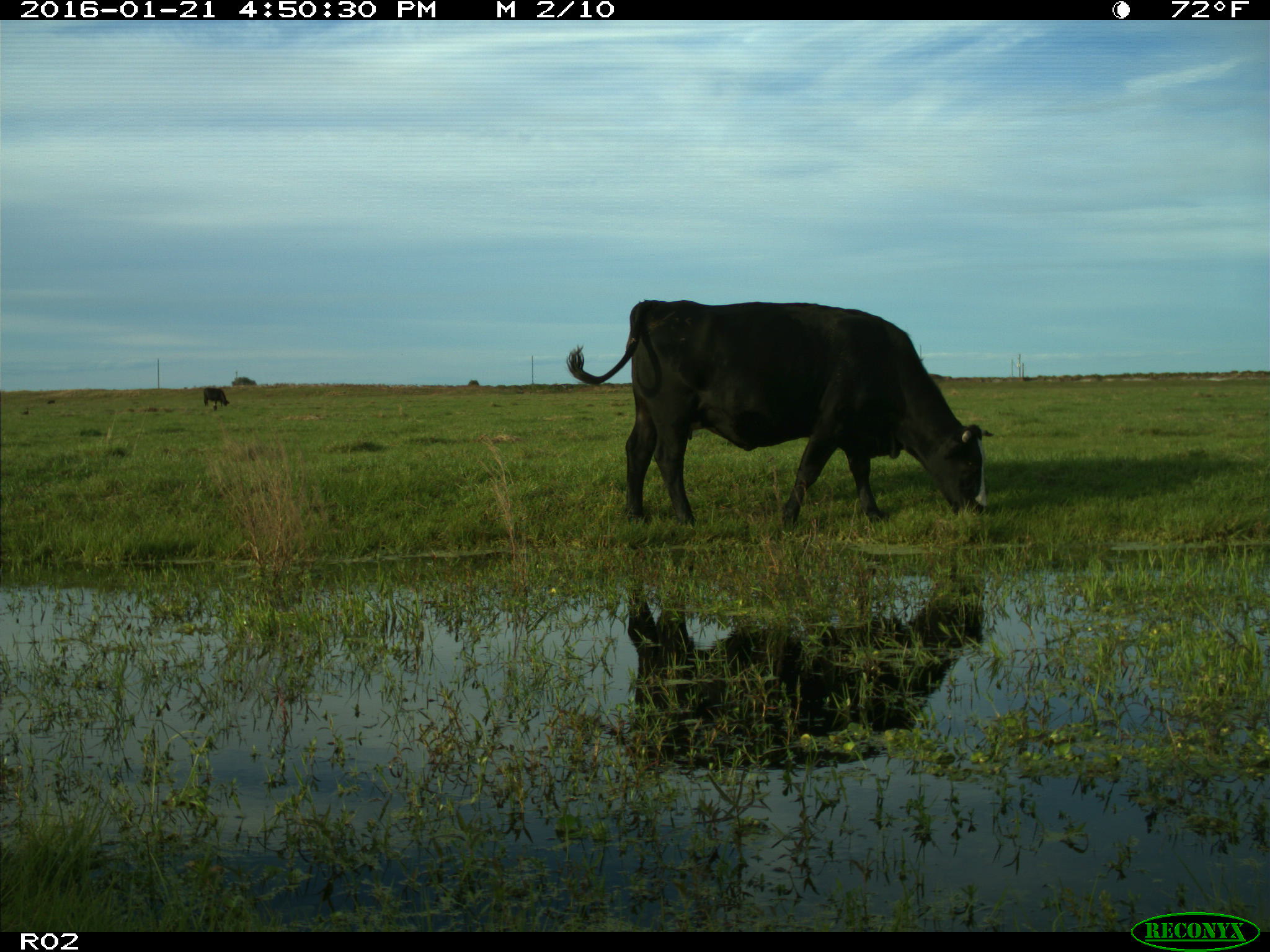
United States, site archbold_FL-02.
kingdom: Animalia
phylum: Chordata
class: Mammalia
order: Artiodactyla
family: Bovidae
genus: Bos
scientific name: Bos taurus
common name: domestic cow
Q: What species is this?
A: Bos taurus (domestic cow).